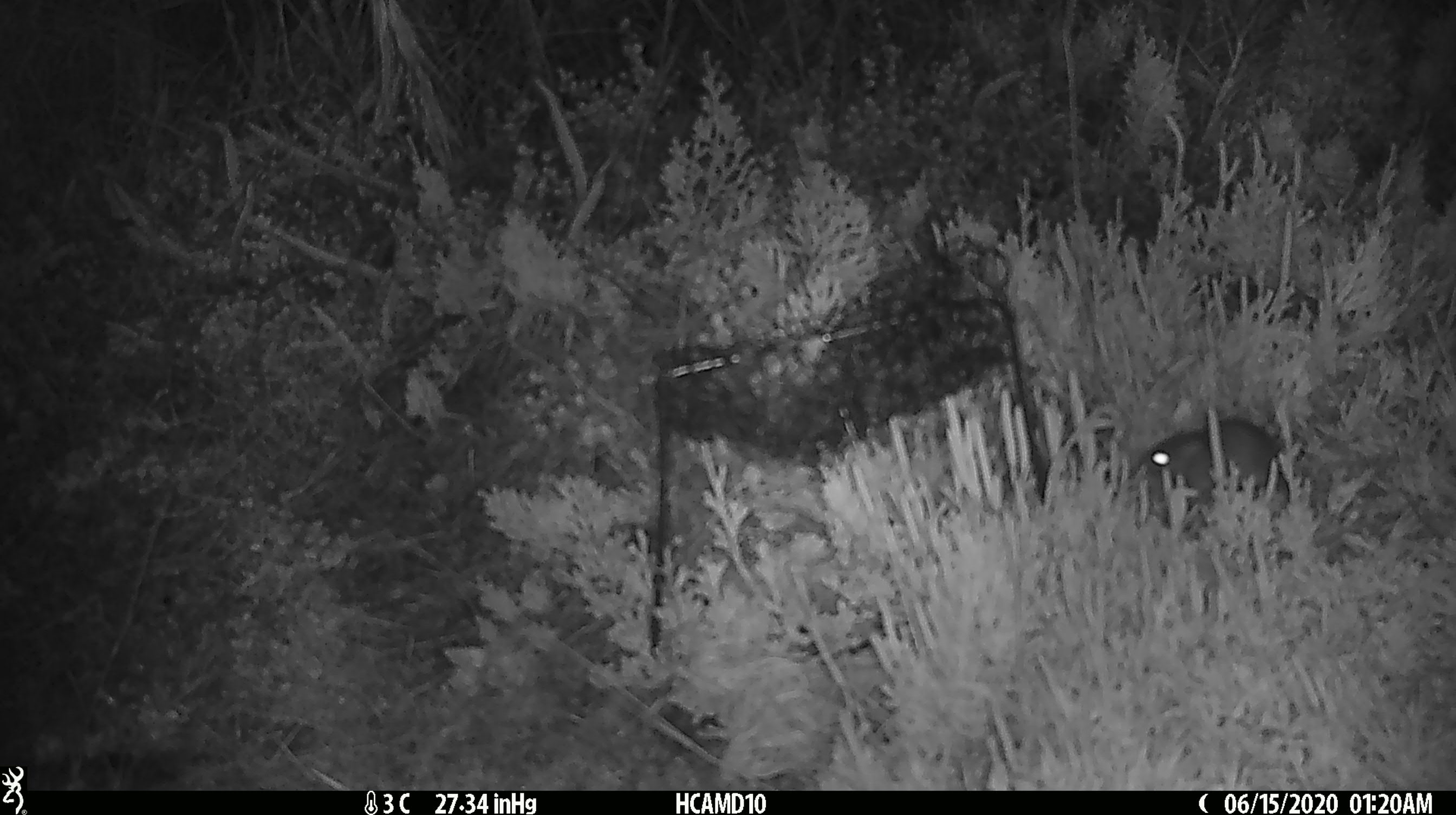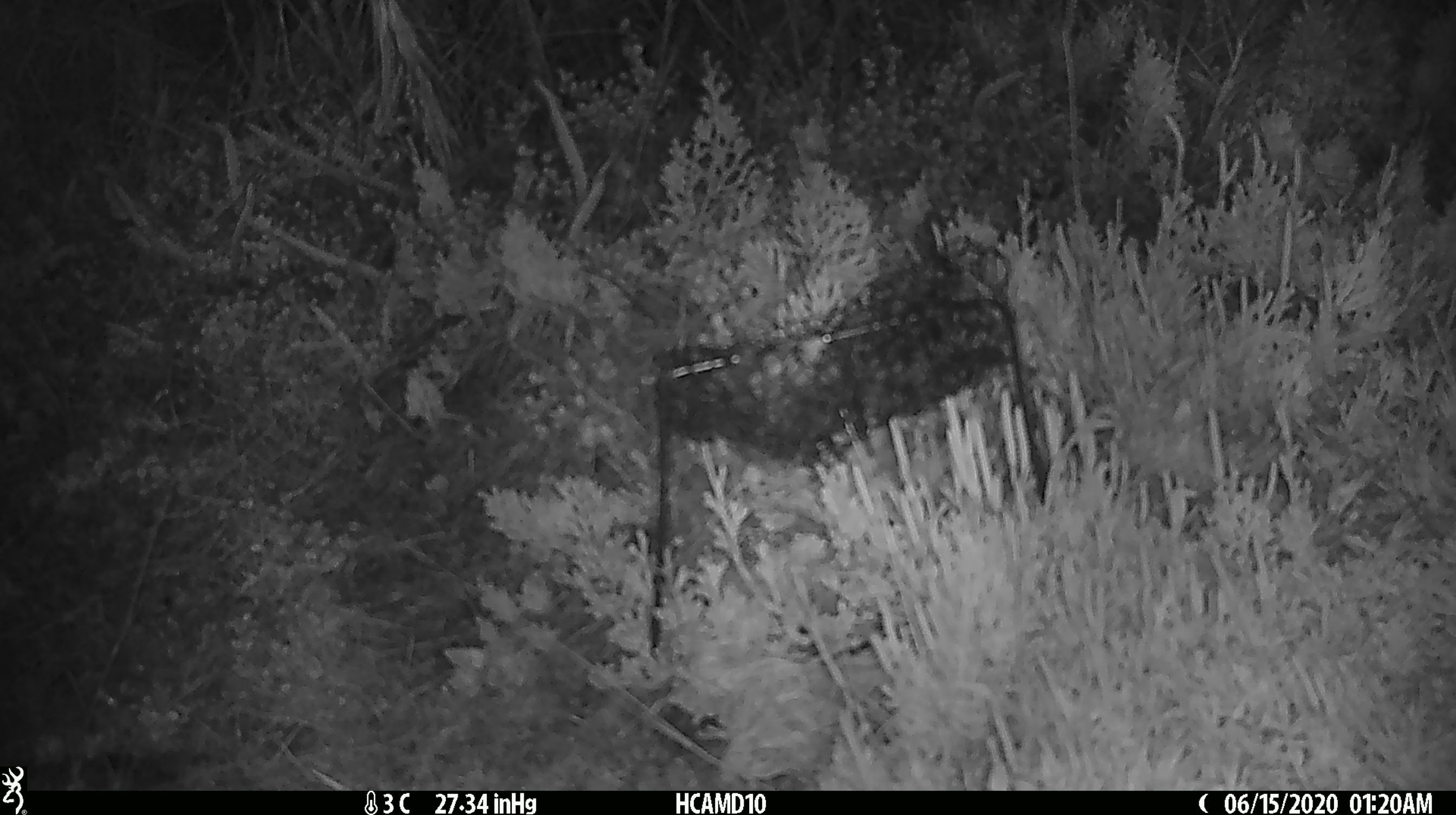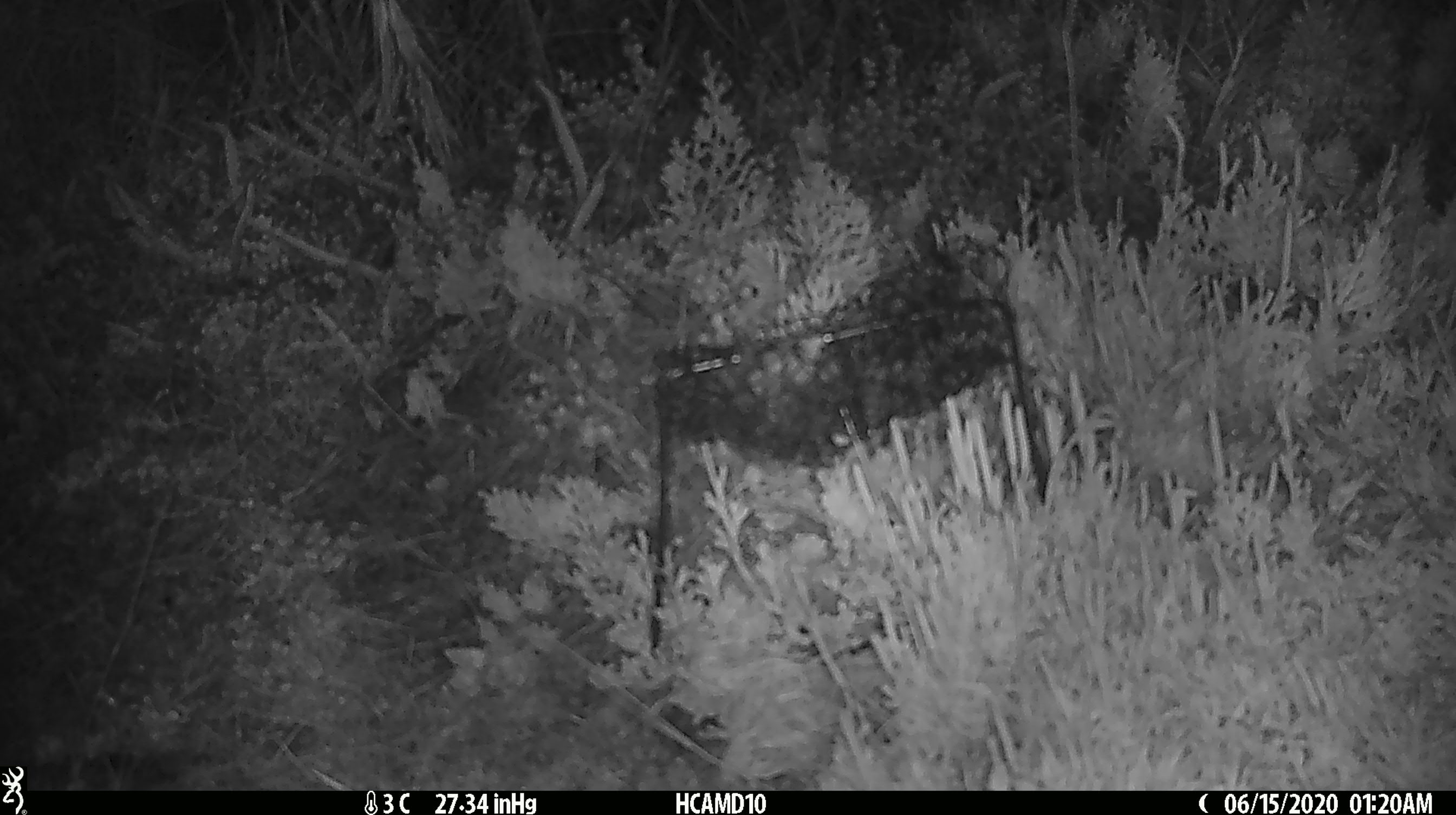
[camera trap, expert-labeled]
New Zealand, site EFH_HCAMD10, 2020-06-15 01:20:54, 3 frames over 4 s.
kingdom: Animalia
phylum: Chordata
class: Mammalia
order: Rodentia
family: Muridae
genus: Mus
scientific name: Mus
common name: mouse